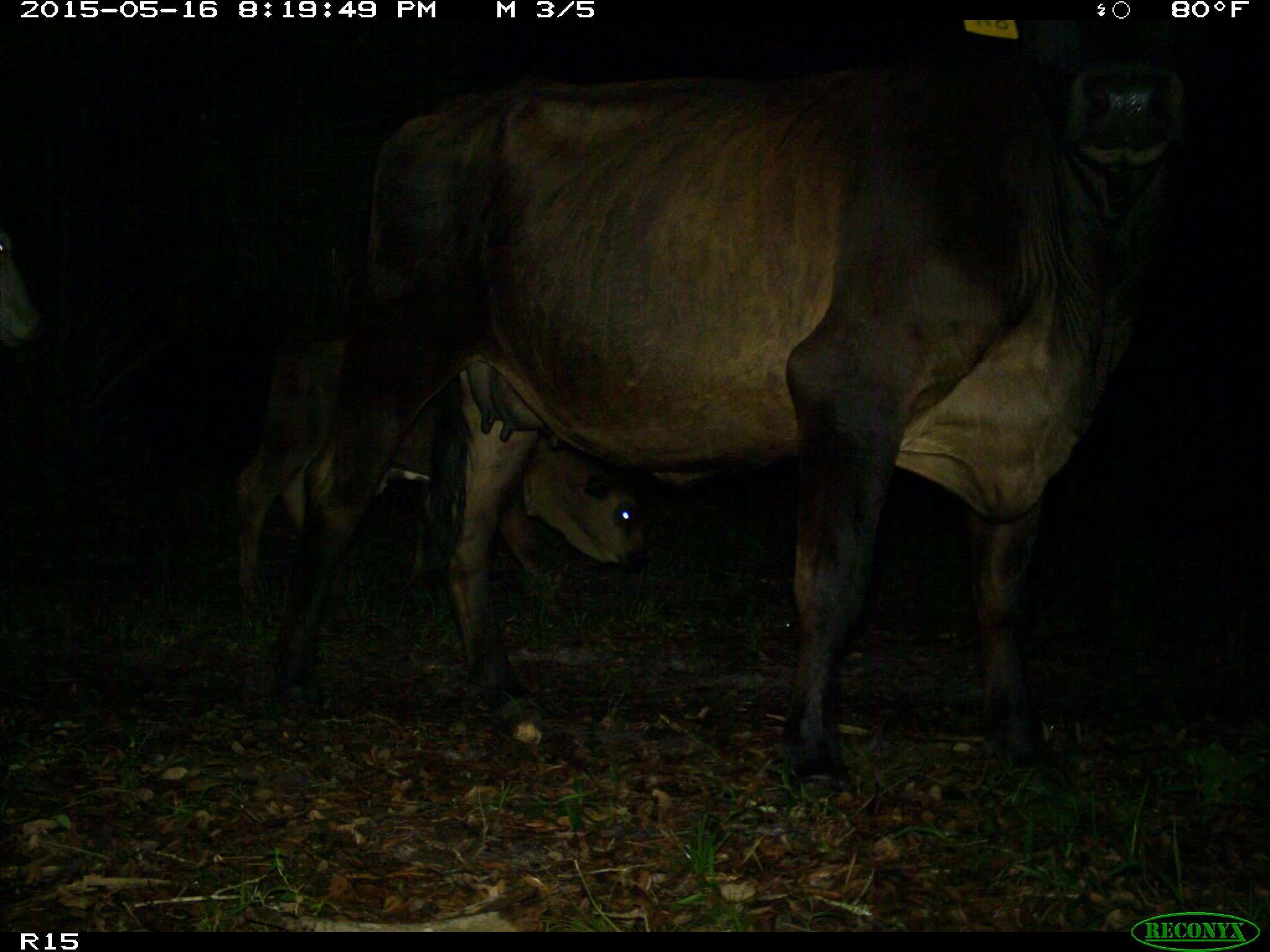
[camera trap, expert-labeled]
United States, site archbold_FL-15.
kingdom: Animalia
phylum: Chordata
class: Mammalia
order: Artiodactyla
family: Bovidae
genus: Bos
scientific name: Bos taurus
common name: domestic cow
Bos taurus (domestic cow).